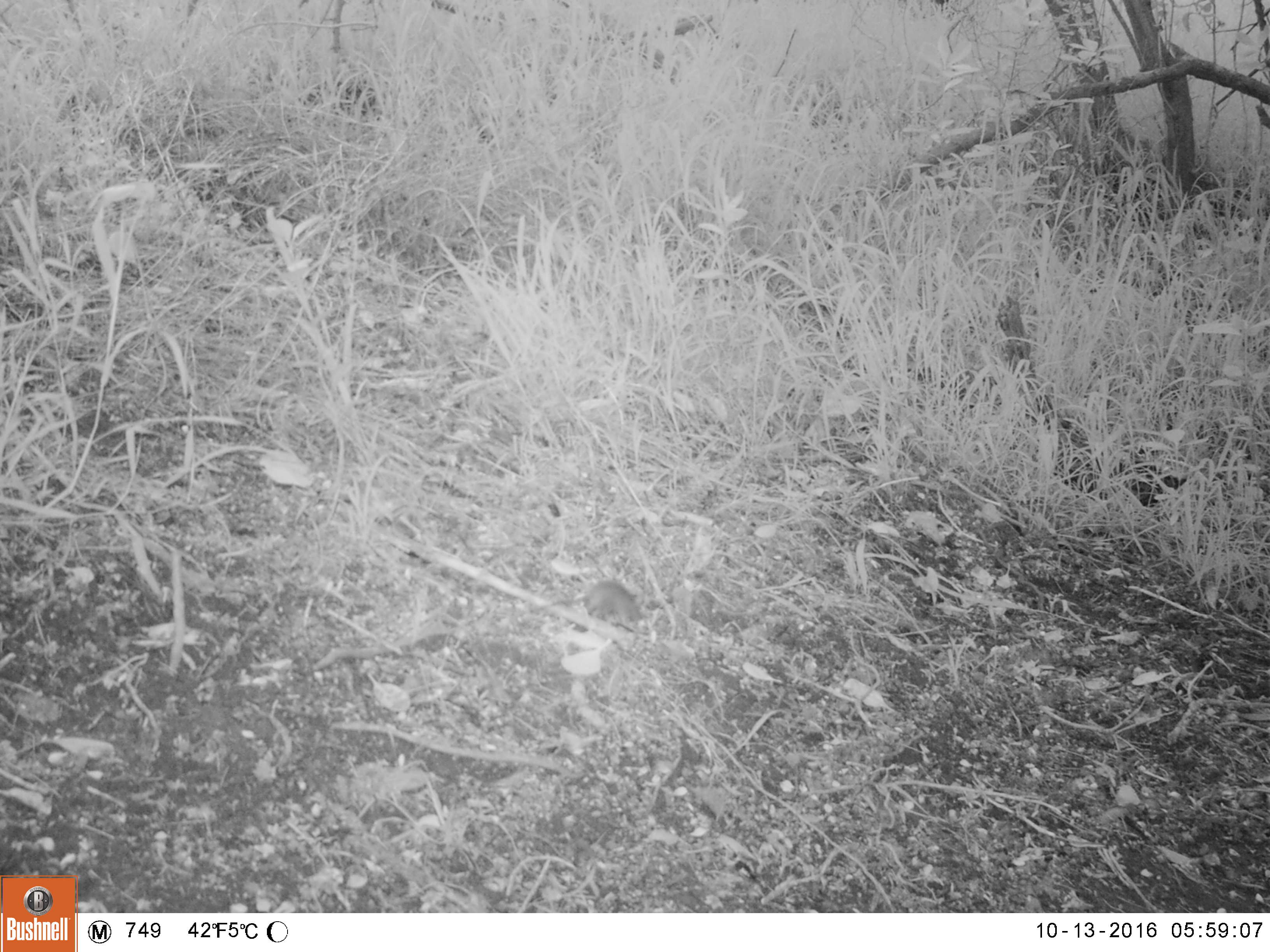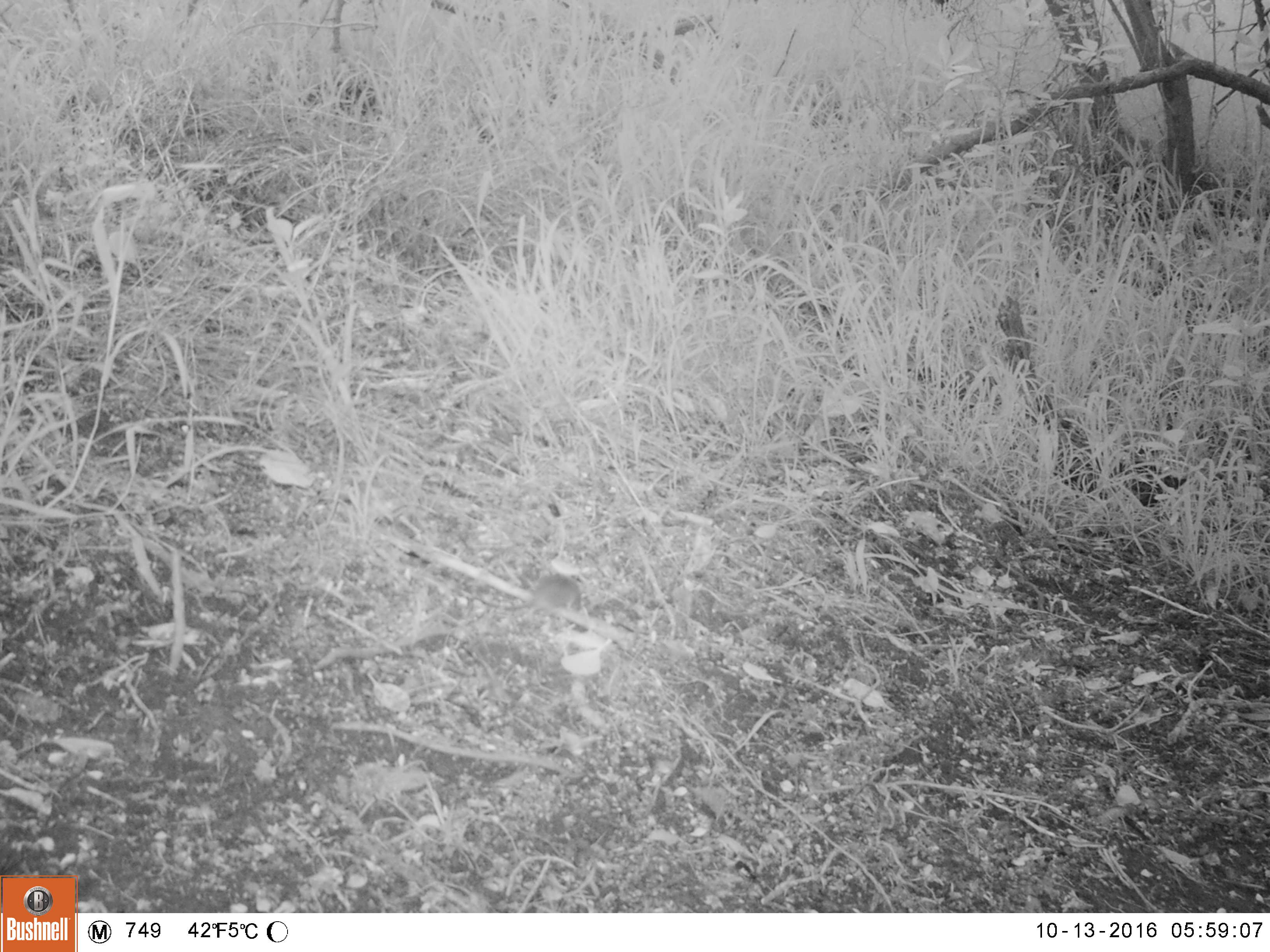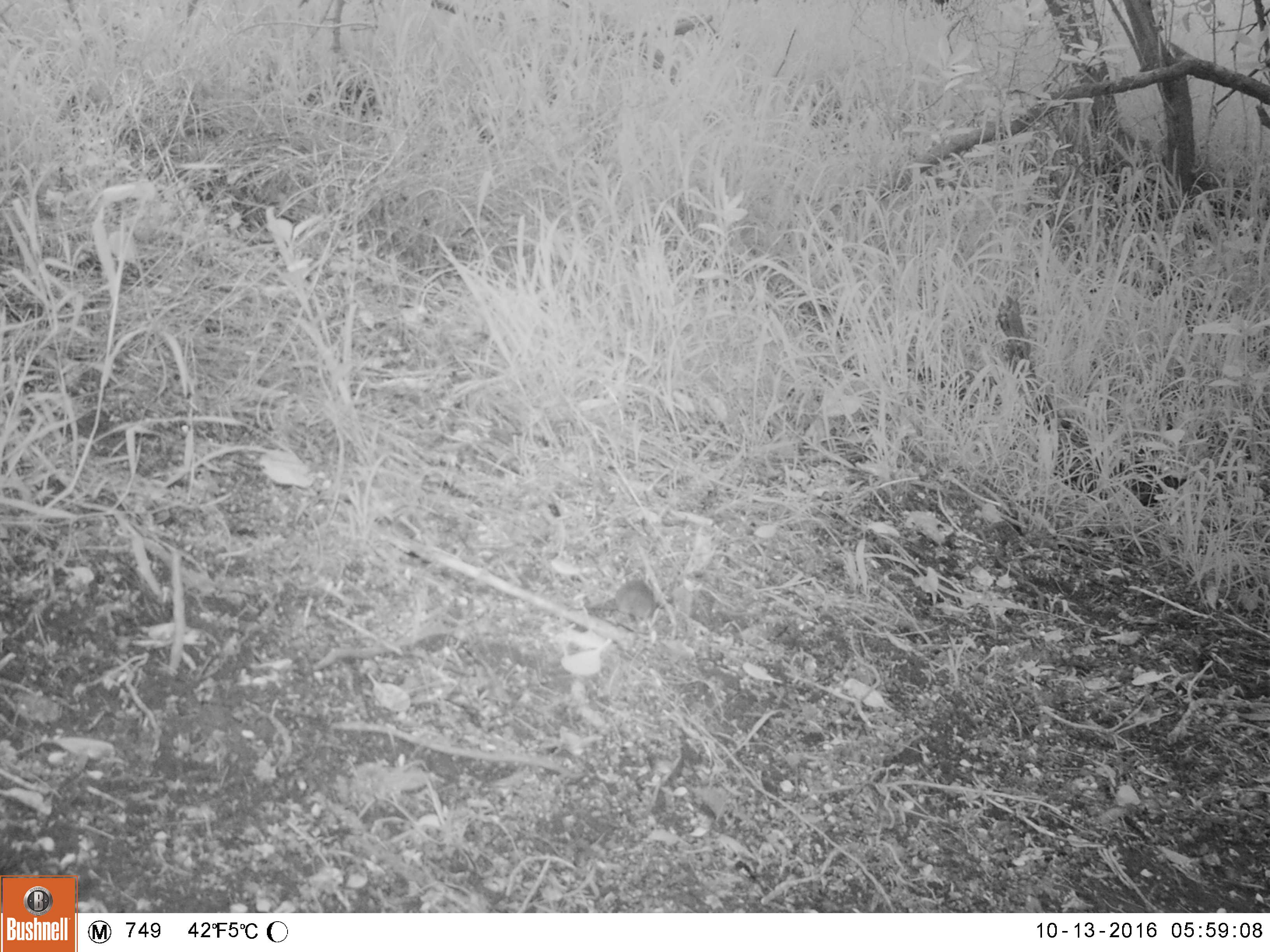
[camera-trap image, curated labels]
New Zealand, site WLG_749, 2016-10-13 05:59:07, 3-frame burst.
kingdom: Animalia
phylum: Chordata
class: Mammalia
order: Rodentia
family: Muridae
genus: Mus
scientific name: Mus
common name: mouse